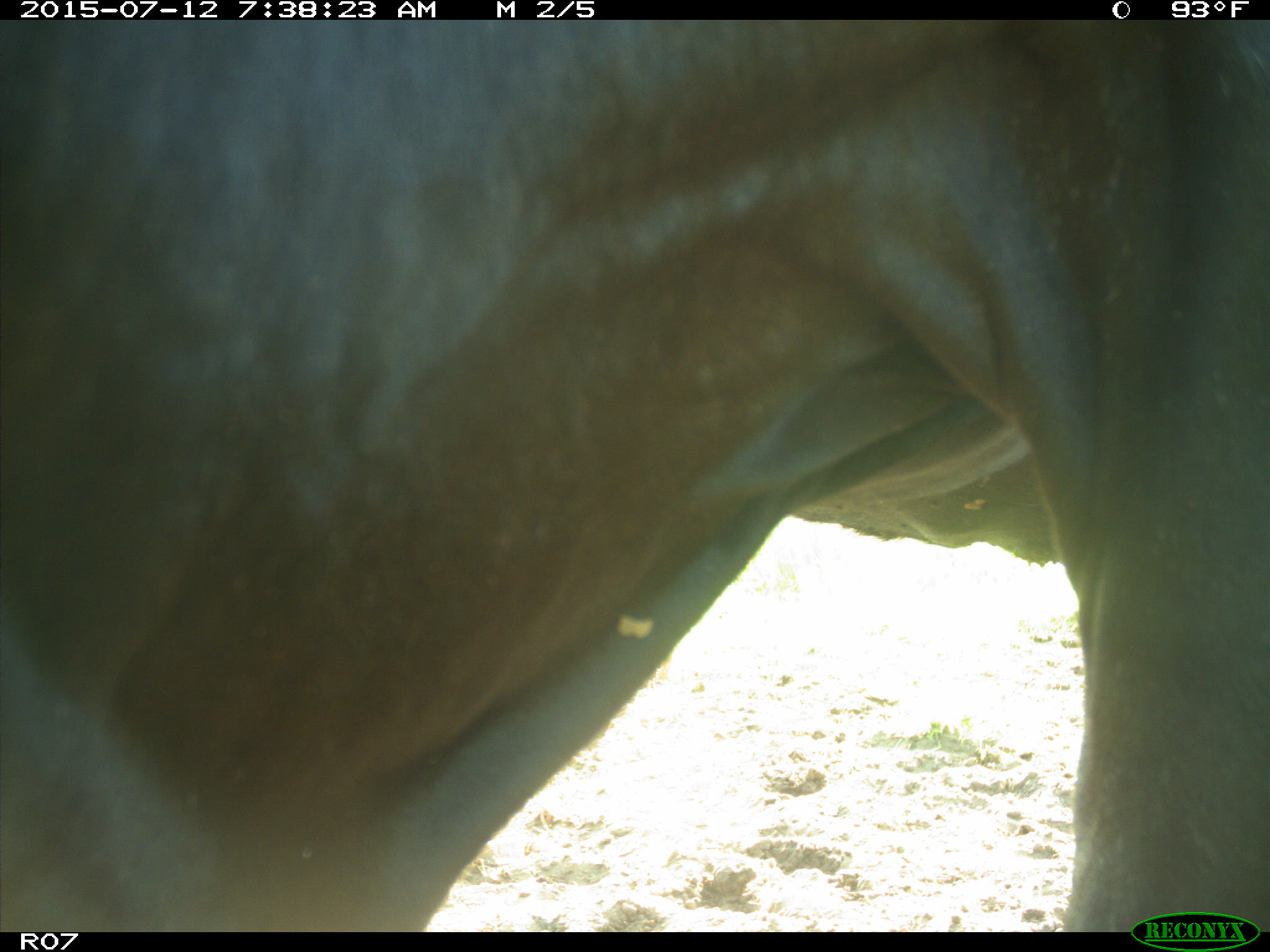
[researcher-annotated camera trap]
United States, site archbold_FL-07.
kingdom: Animalia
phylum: Chordata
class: Mammalia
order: Artiodactyla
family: Bovidae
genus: Bos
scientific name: Bos taurus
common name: domestic cow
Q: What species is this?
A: Bos taurus (domestic cow).